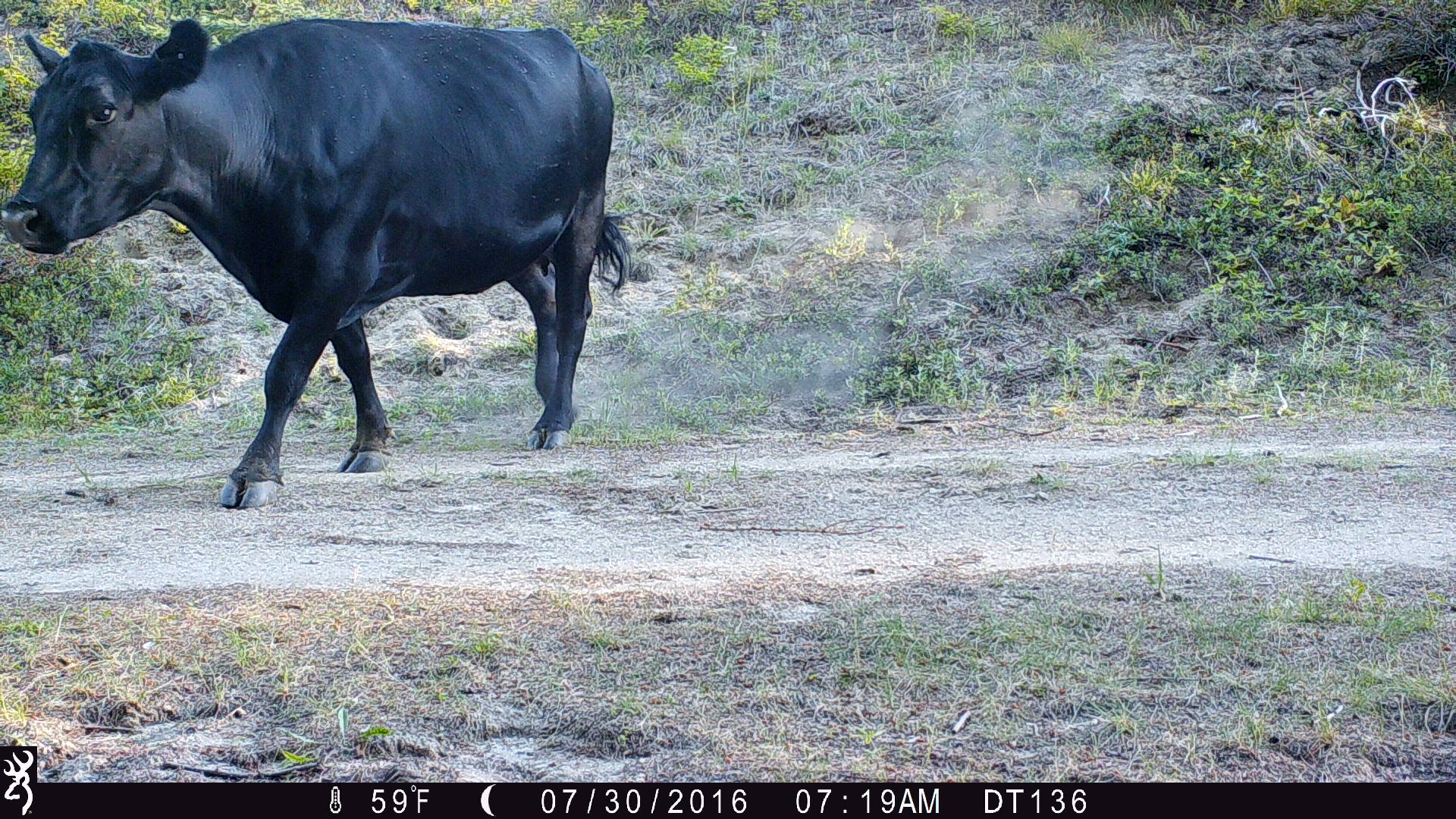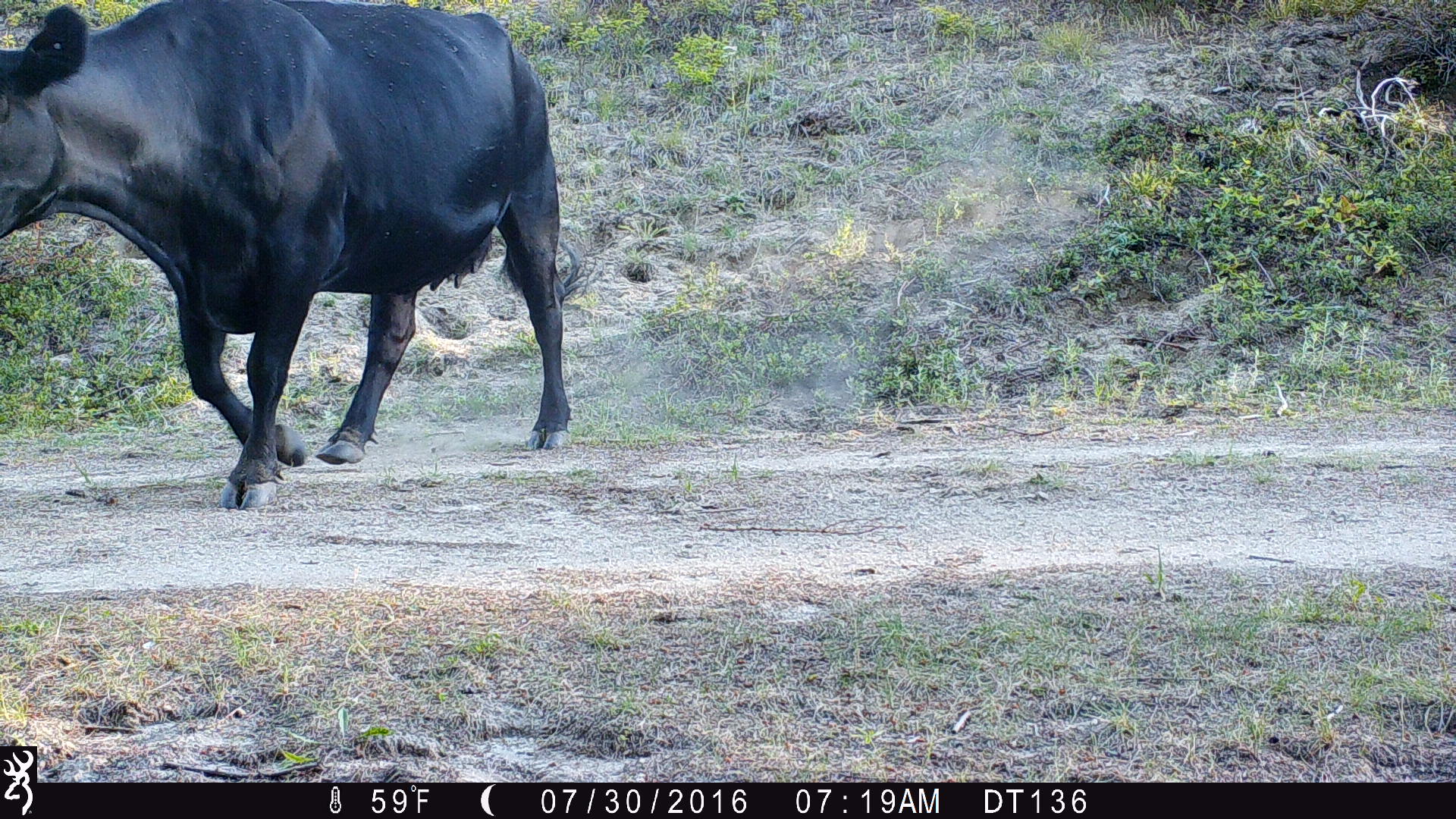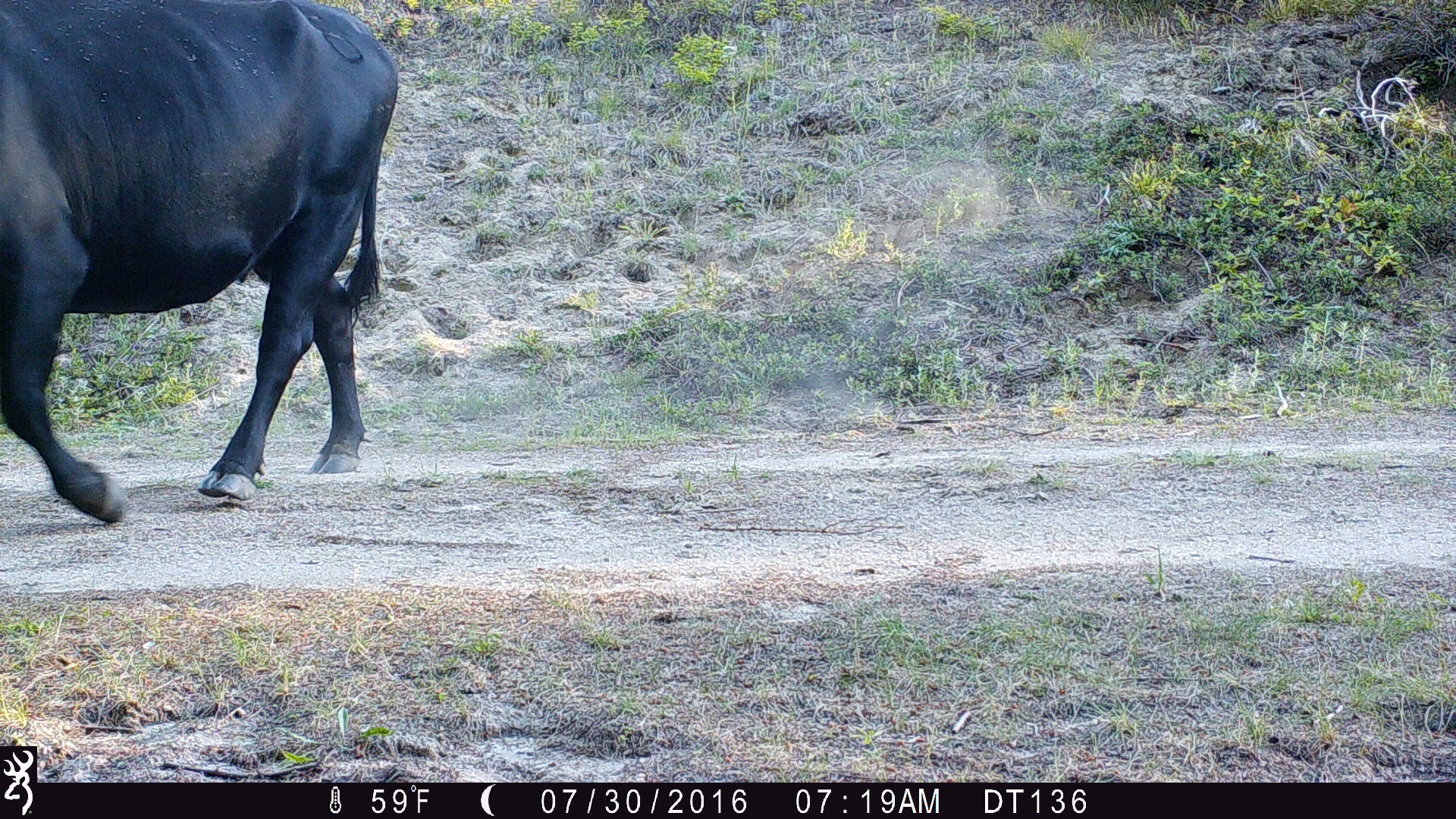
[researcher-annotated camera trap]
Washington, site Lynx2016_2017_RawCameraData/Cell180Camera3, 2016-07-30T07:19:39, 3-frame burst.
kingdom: Animalia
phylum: Chordata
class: Mammalia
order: Artiodactyla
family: Bovidae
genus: Bos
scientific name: Bos taurus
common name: domestic cattle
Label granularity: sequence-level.